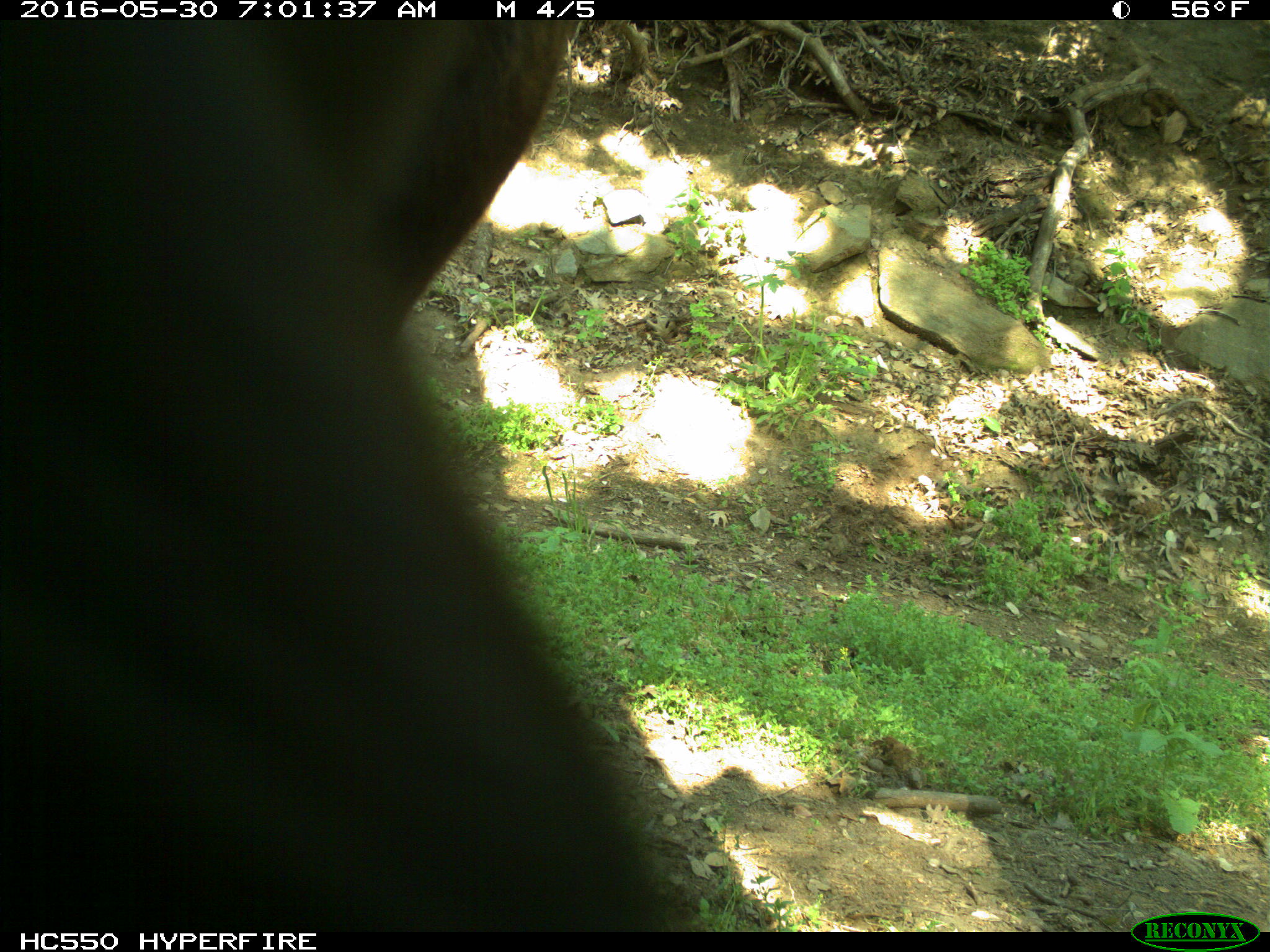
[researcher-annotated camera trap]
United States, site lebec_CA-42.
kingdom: Animalia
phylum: Chordata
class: Mammalia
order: Artiodactyla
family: Bovidae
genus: Bos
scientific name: Bos taurus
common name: domestic cow